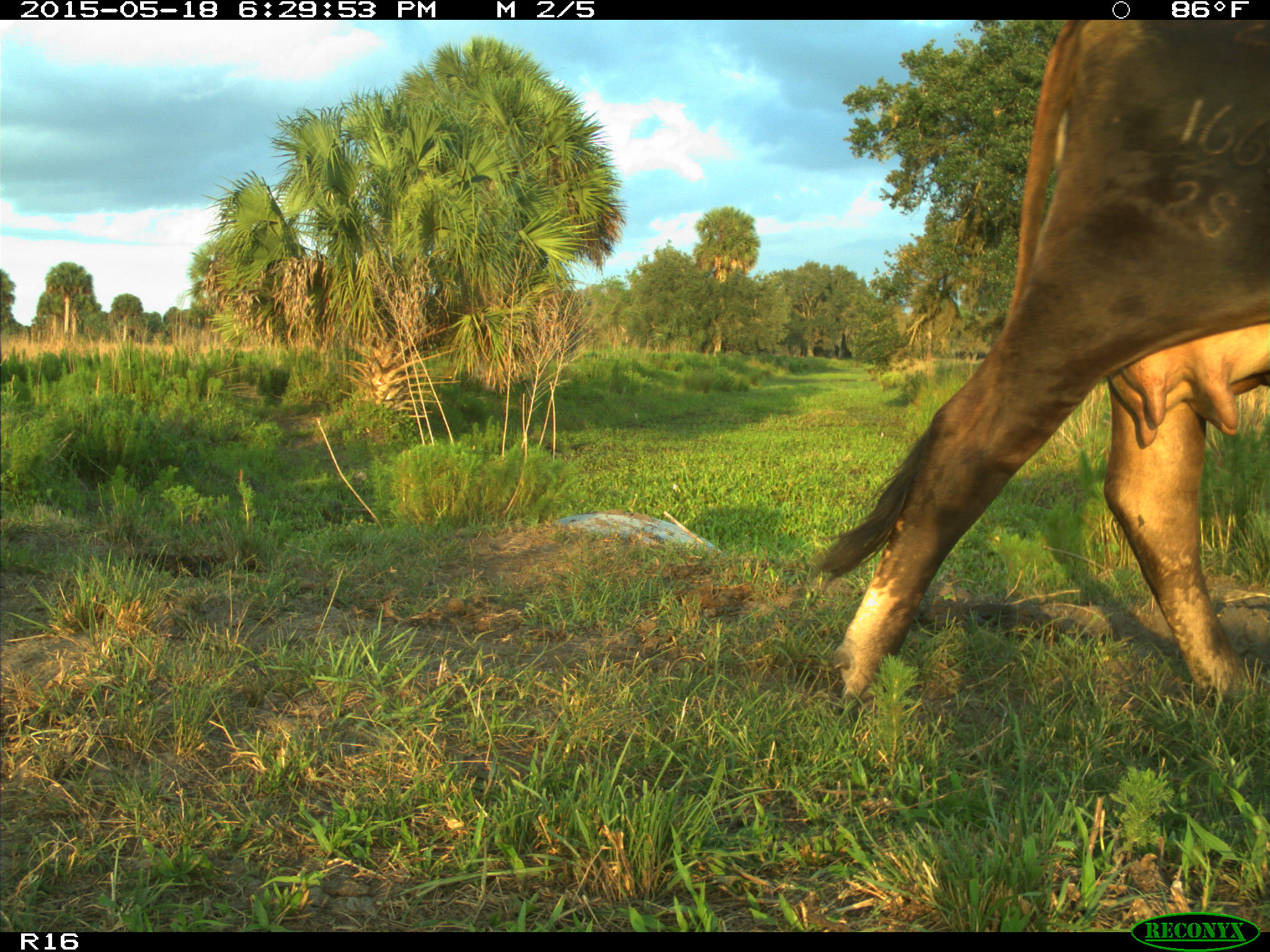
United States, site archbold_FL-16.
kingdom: Animalia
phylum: Chordata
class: Mammalia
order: Artiodactyla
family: Bovidae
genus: Bos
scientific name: Bos taurus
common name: domestic cow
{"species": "Bos taurus (domestic cow)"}